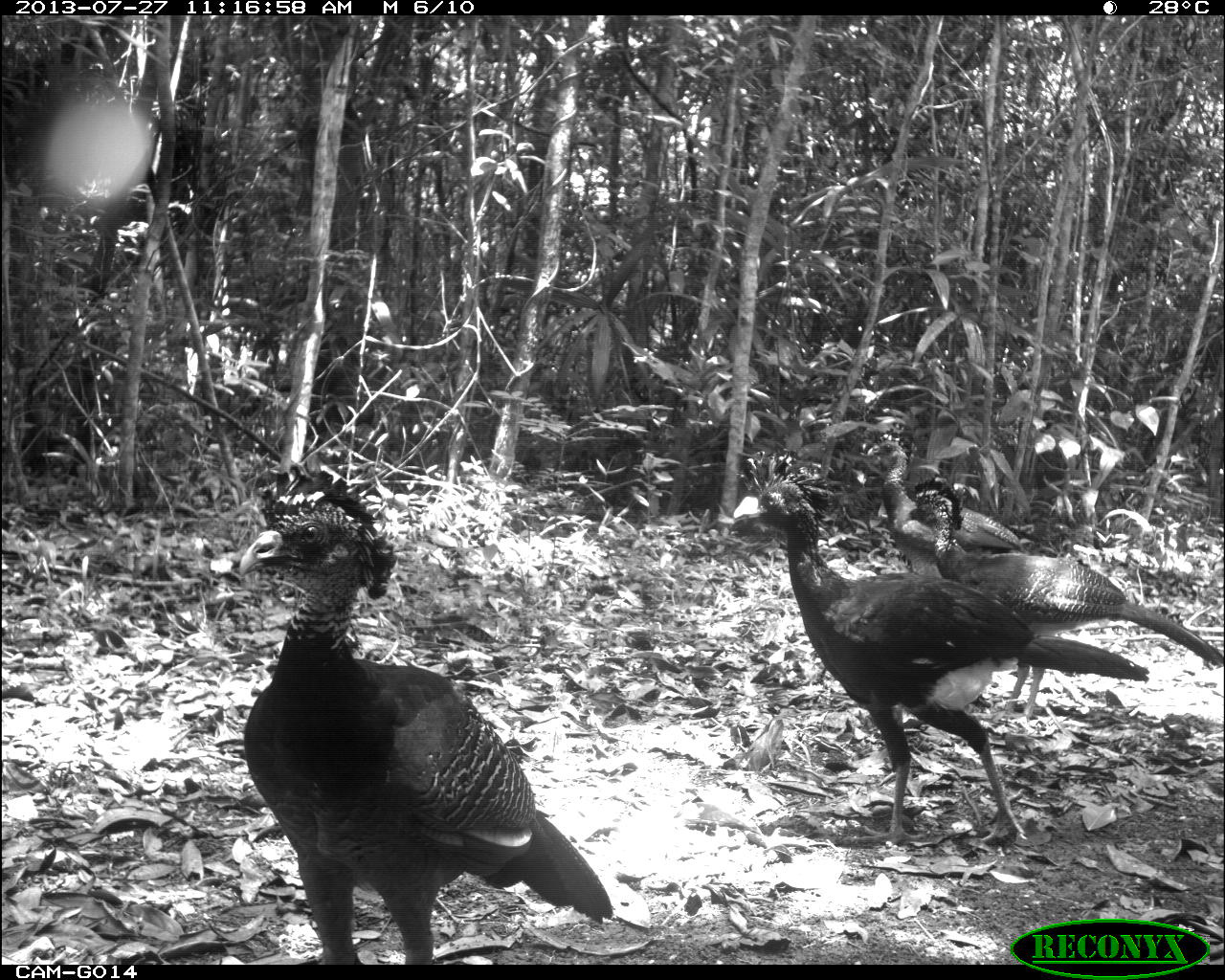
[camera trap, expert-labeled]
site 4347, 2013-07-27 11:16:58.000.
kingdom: Animalia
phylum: Chordata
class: Aves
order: Galliformes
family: Cracidae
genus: Crax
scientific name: Crax rubra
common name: great curassow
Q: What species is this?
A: Crax rubra (great curassow).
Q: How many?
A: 4.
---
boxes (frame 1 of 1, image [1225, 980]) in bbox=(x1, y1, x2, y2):
crax rubra: bbox=(233, 452, 612, 964); bbox=(726, 447, 1150, 847); bbox=(896, 480, 1223, 719); bbox=(859, 425, 1027, 571)